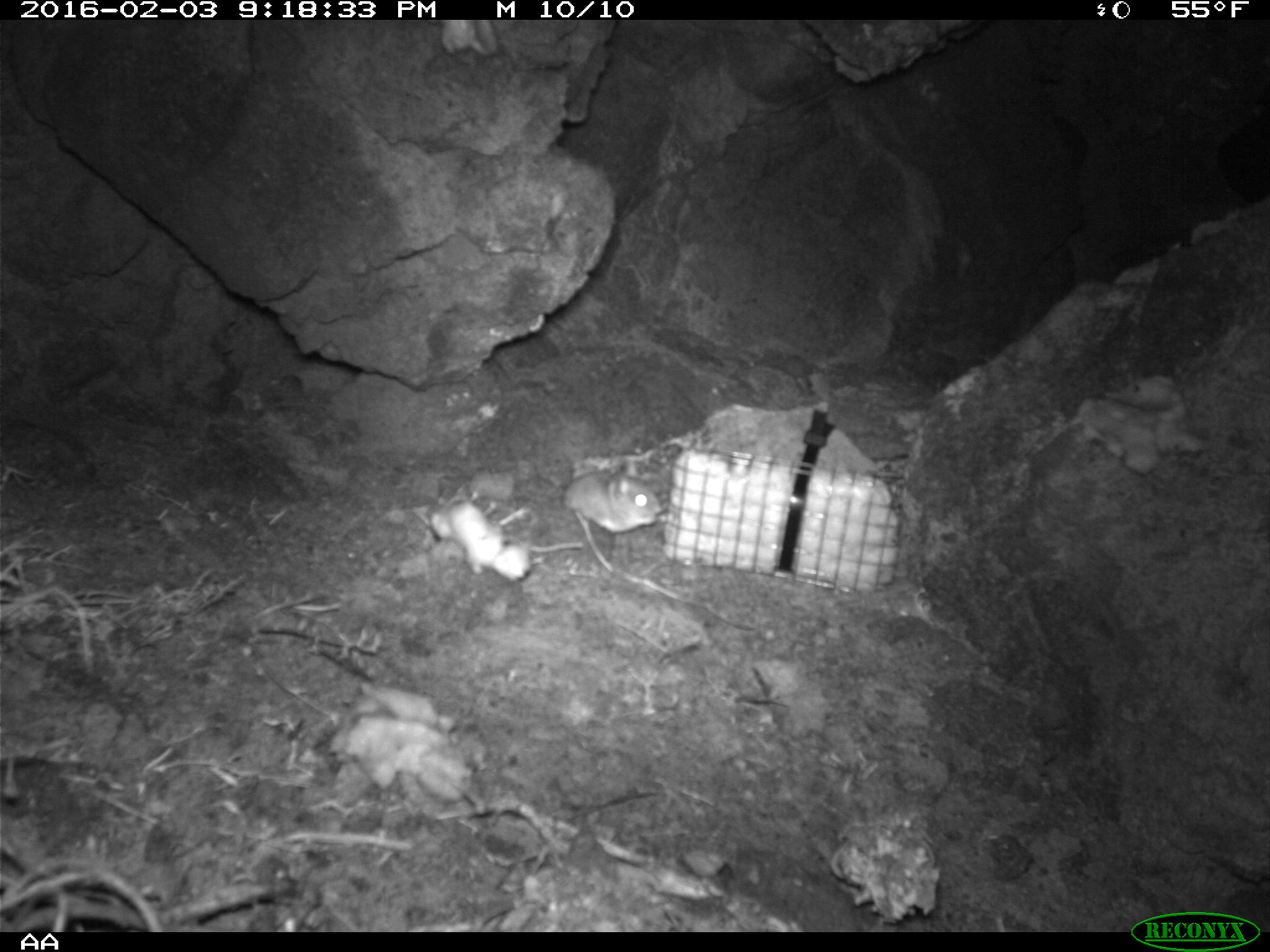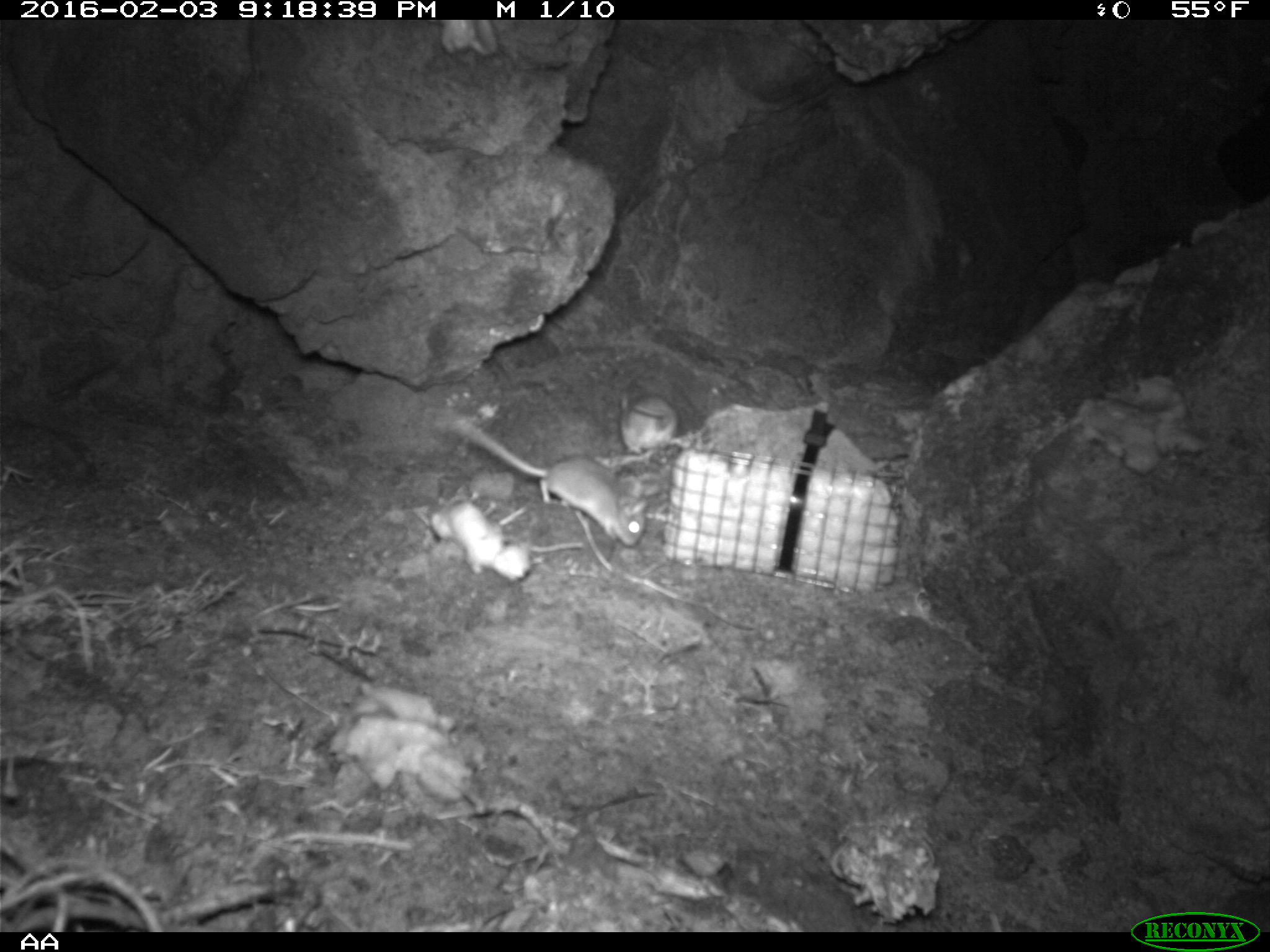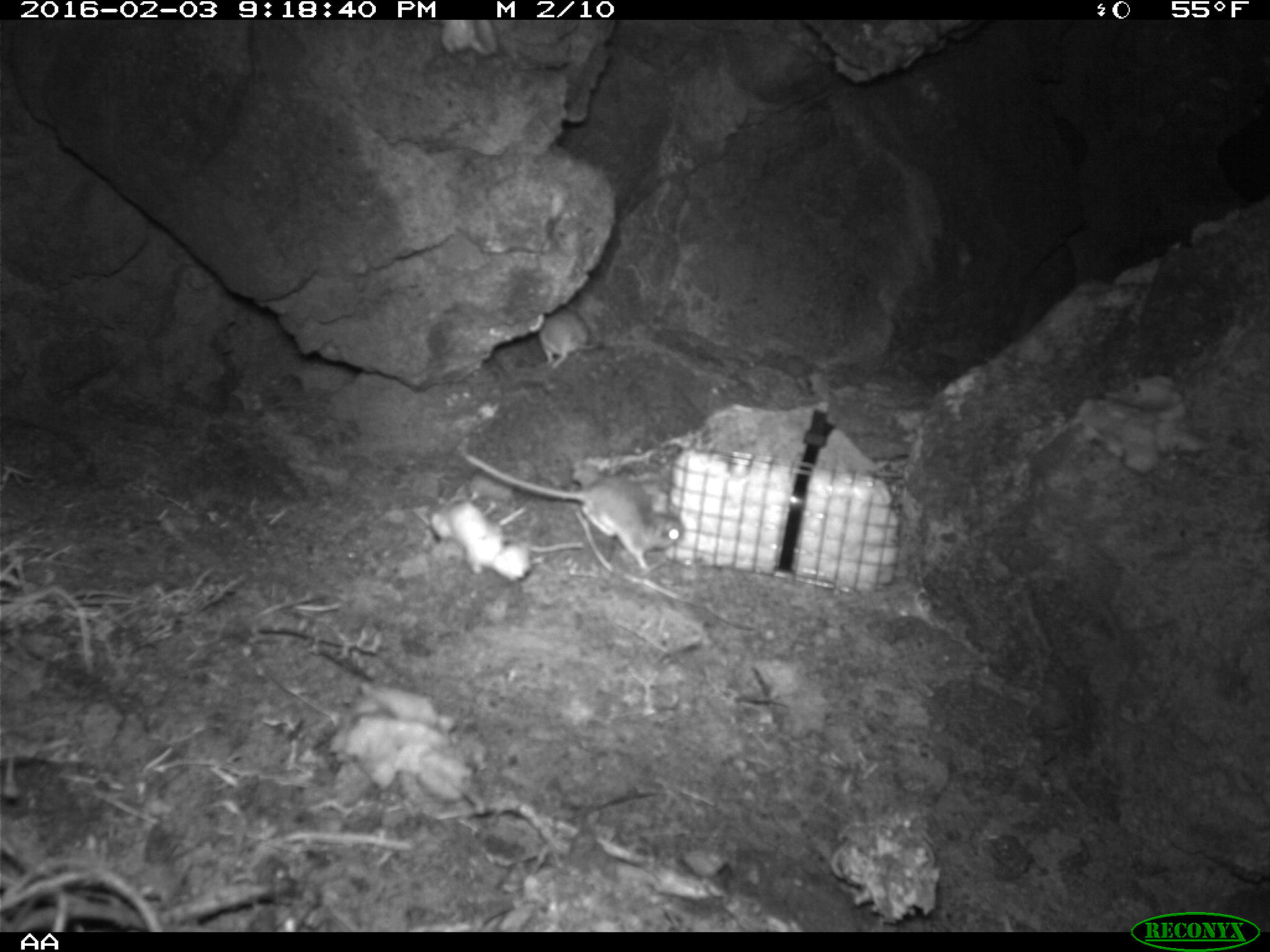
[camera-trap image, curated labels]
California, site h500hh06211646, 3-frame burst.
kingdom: Animalia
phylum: Chordata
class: Mammalia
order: Rodentia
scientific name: Rodentia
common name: rodent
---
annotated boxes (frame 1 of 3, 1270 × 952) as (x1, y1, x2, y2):
rodent: (562, 453, 664, 534)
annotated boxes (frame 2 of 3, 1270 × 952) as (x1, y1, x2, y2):
rodent: (447, 415, 648, 546); (596, 392, 677, 467)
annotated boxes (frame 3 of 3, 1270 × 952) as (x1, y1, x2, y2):
rodent: (459, 451, 683, 573); (538, 309, 603, 370)